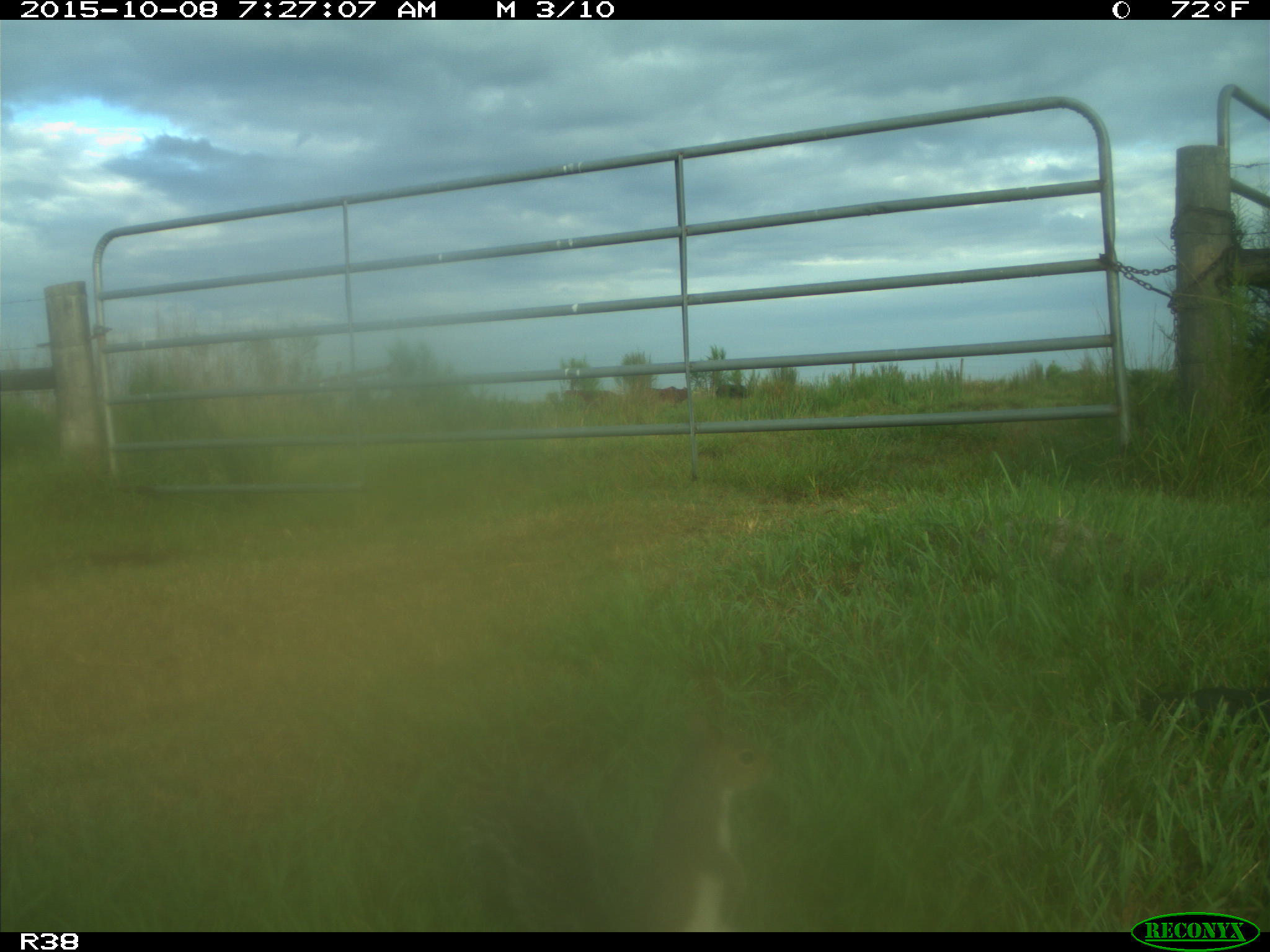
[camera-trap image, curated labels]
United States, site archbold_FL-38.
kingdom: Animalia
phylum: Chordata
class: Mammalia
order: Rodentia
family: Sciuridae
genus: Sciurus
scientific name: Sciurus carolinensis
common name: eastern gray squirrel